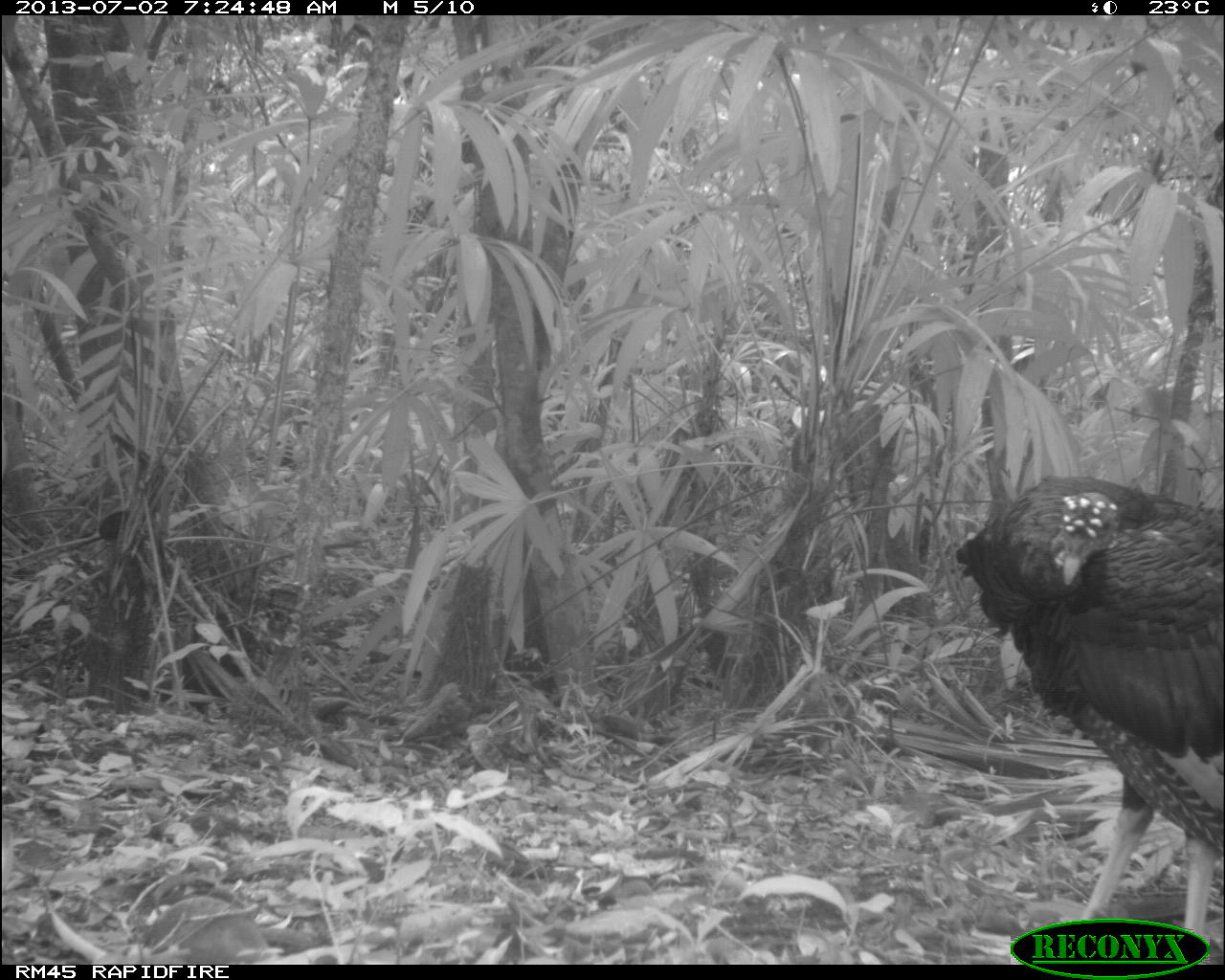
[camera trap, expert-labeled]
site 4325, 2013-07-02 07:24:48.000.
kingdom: Animalia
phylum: Chordata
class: Aves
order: Galliformes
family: Phasianidae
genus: Meleagris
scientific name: Meleagris ocellata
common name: ocellated turkey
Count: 1.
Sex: male.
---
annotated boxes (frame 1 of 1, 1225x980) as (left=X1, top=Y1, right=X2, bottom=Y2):
meleagris ocellata: (left=953, top=471, right=1222, bottom=963)